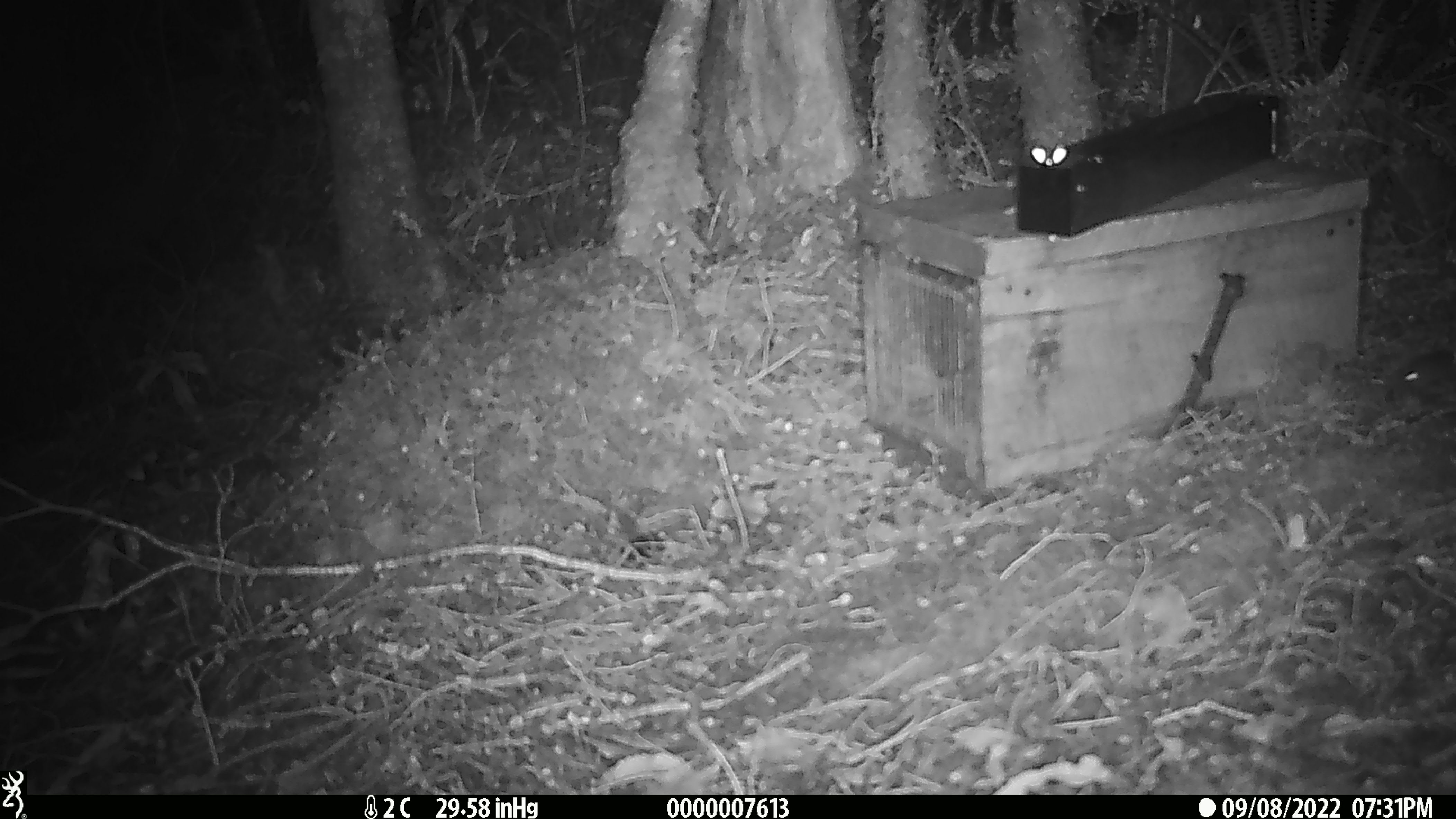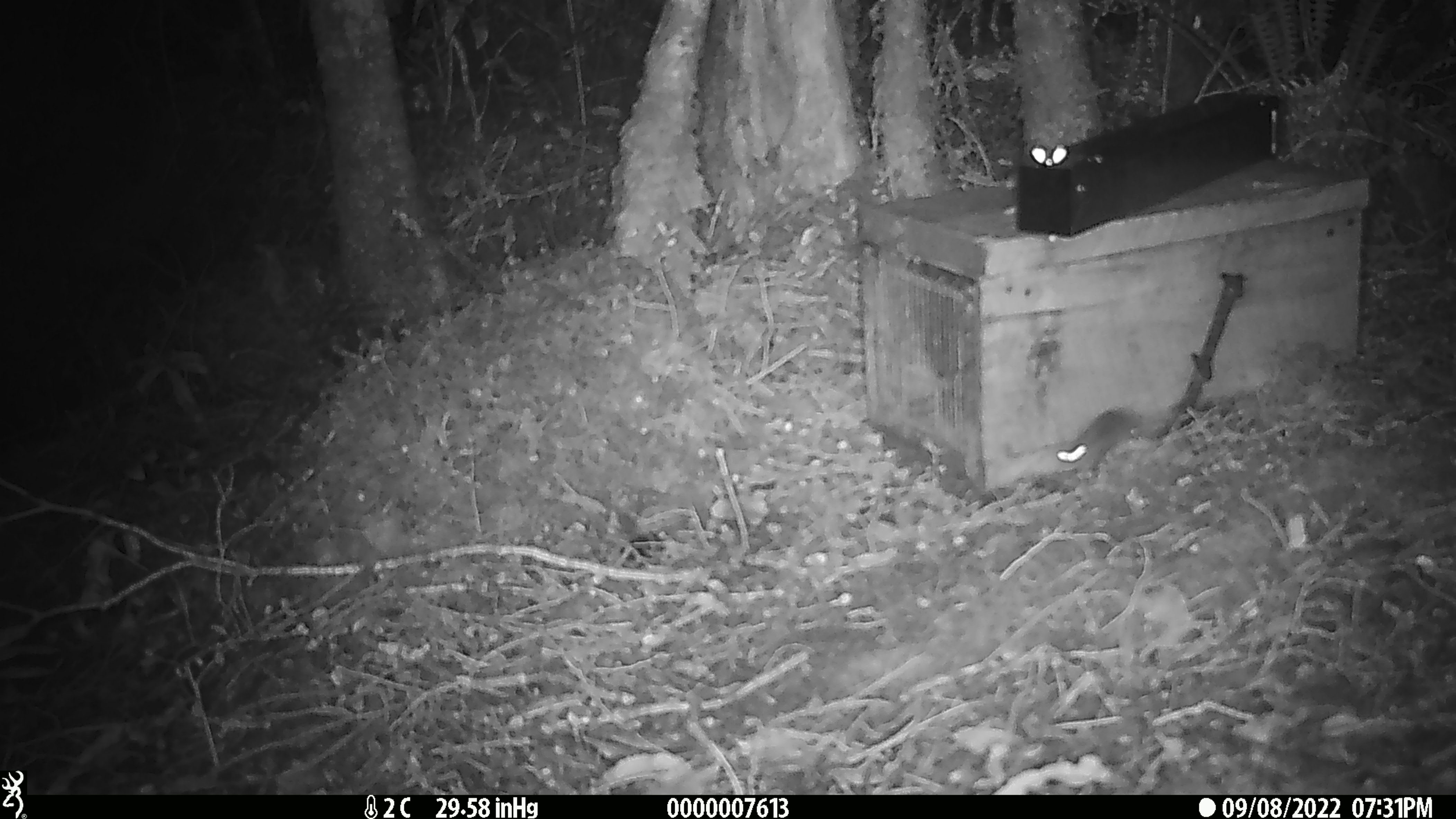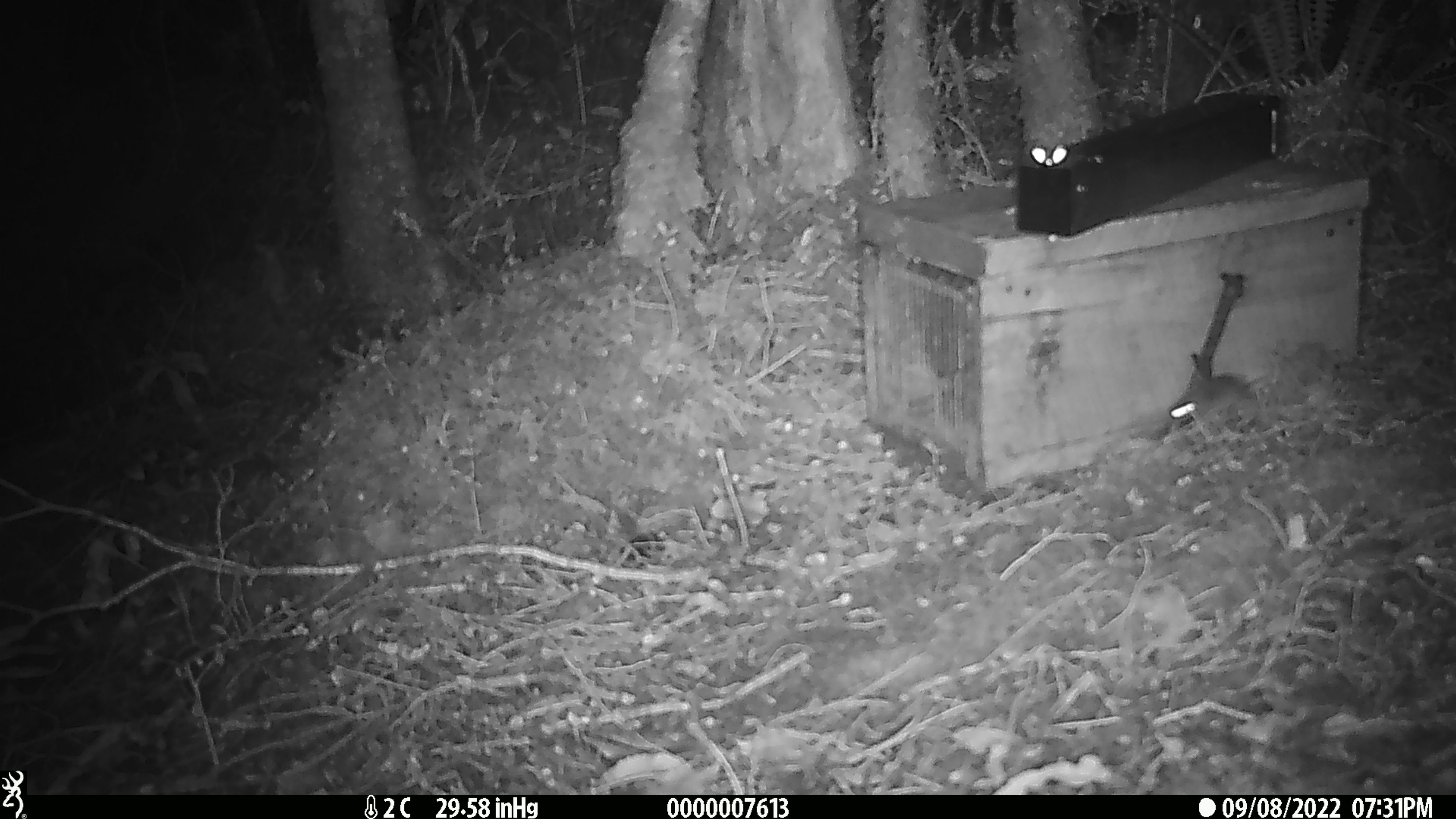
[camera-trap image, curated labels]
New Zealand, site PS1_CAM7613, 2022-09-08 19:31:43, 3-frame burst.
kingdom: Animalia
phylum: Chordata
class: Mammalia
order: Rodentia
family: Muridae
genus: Mus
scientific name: Mus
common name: mouse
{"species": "mouse (Mus)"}